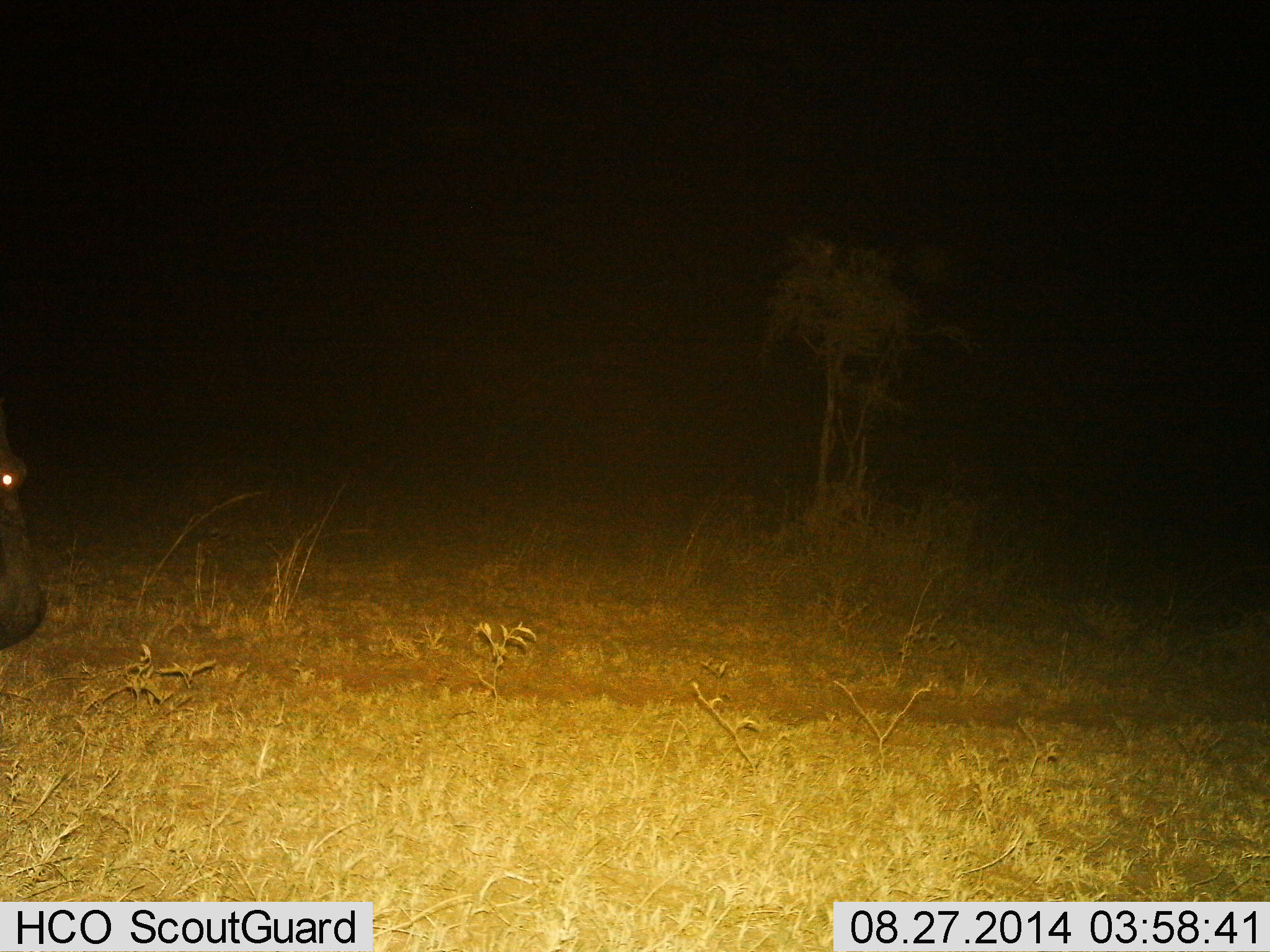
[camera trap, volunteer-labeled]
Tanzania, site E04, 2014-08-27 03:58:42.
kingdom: Animalia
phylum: Chordata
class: Mammalia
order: Artiodactyla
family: Hippopotamidae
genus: Hippopotamus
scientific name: Hippopotamus amphibius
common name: hippopotamus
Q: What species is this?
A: Hippopotamus (Hippopotamus amphibius).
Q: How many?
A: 1.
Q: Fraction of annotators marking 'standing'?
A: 20%.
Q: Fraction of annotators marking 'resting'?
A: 0%.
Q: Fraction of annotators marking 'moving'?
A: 60%.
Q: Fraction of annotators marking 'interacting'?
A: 0%.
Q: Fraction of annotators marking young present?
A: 0%.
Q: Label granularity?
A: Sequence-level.